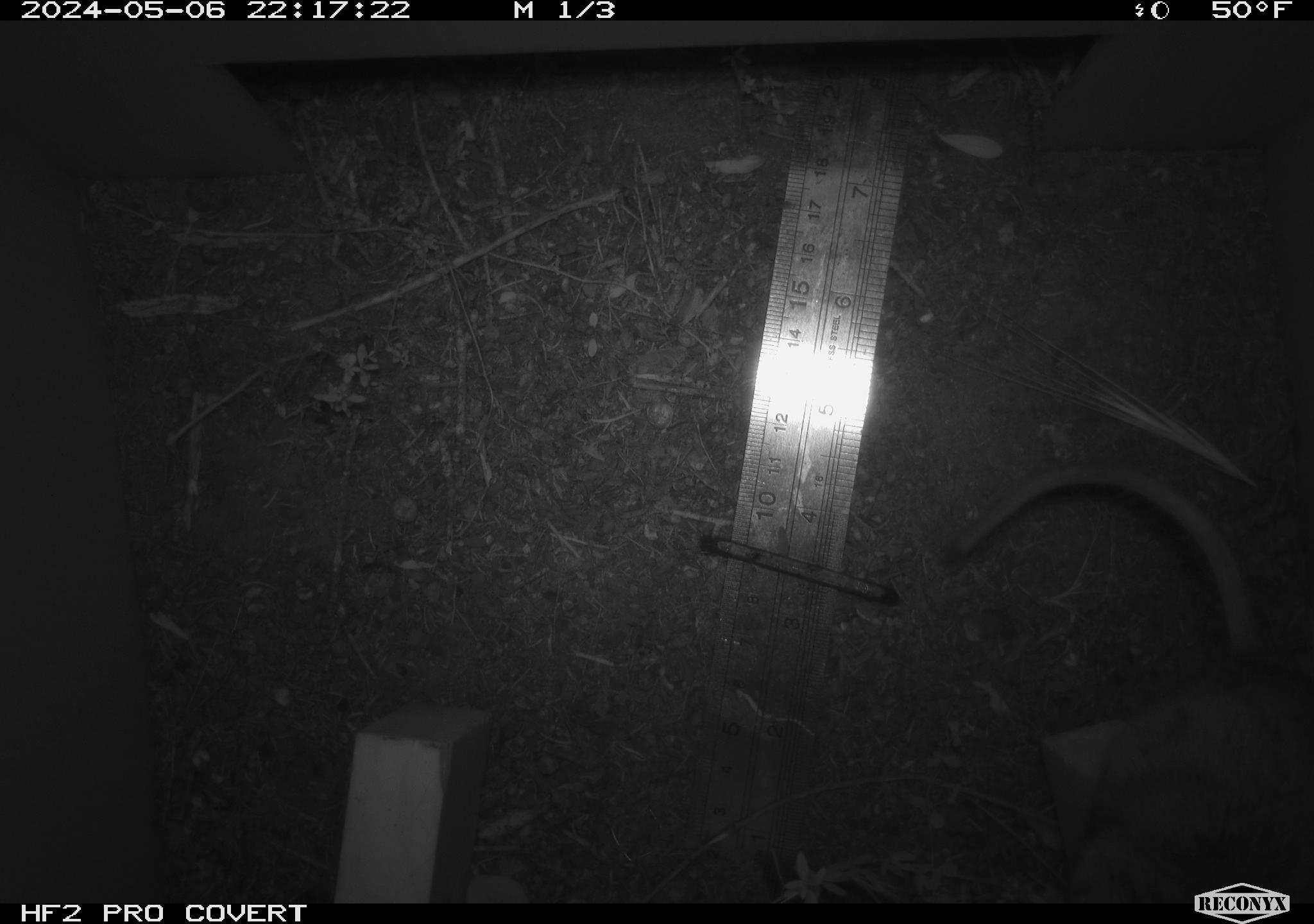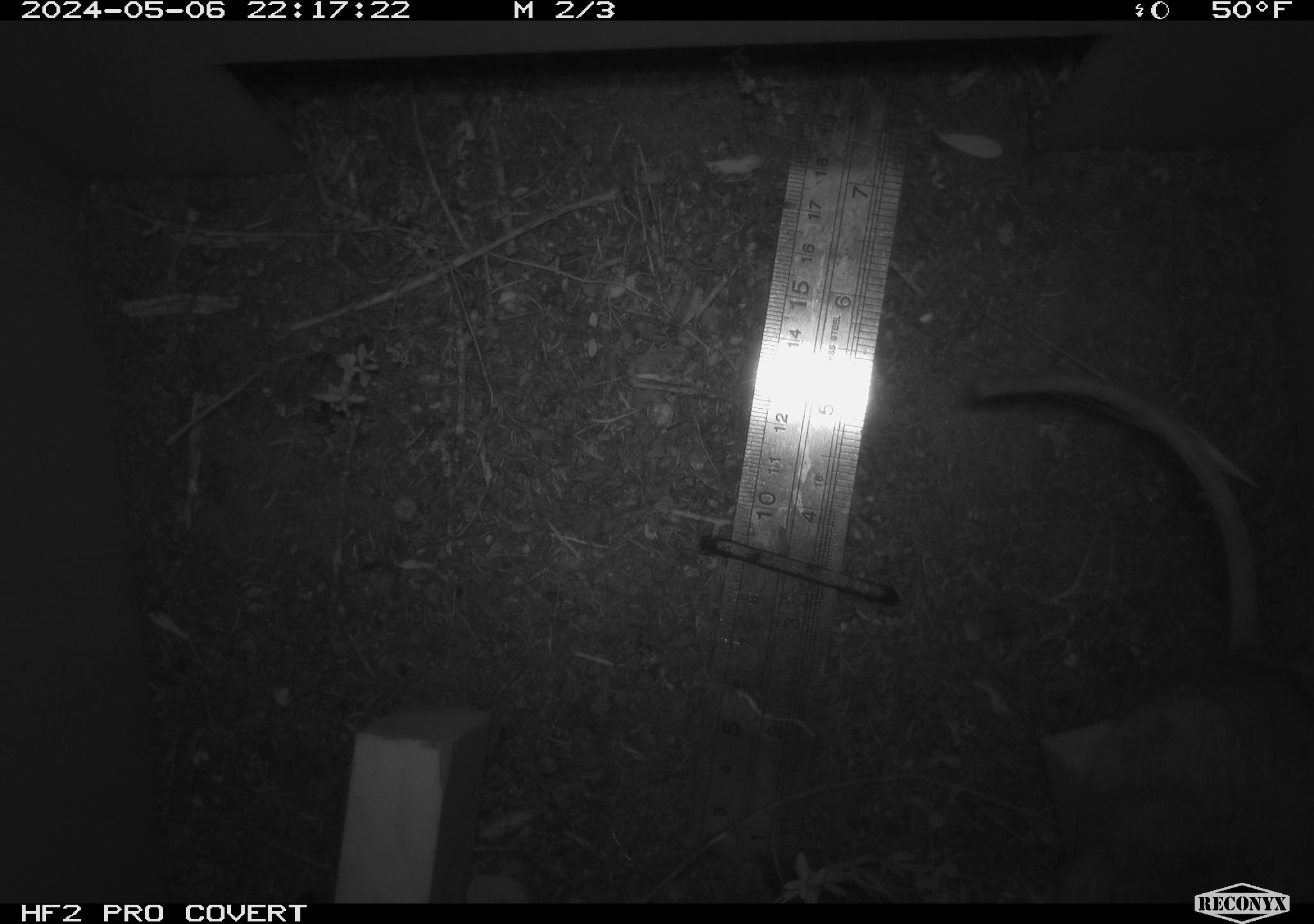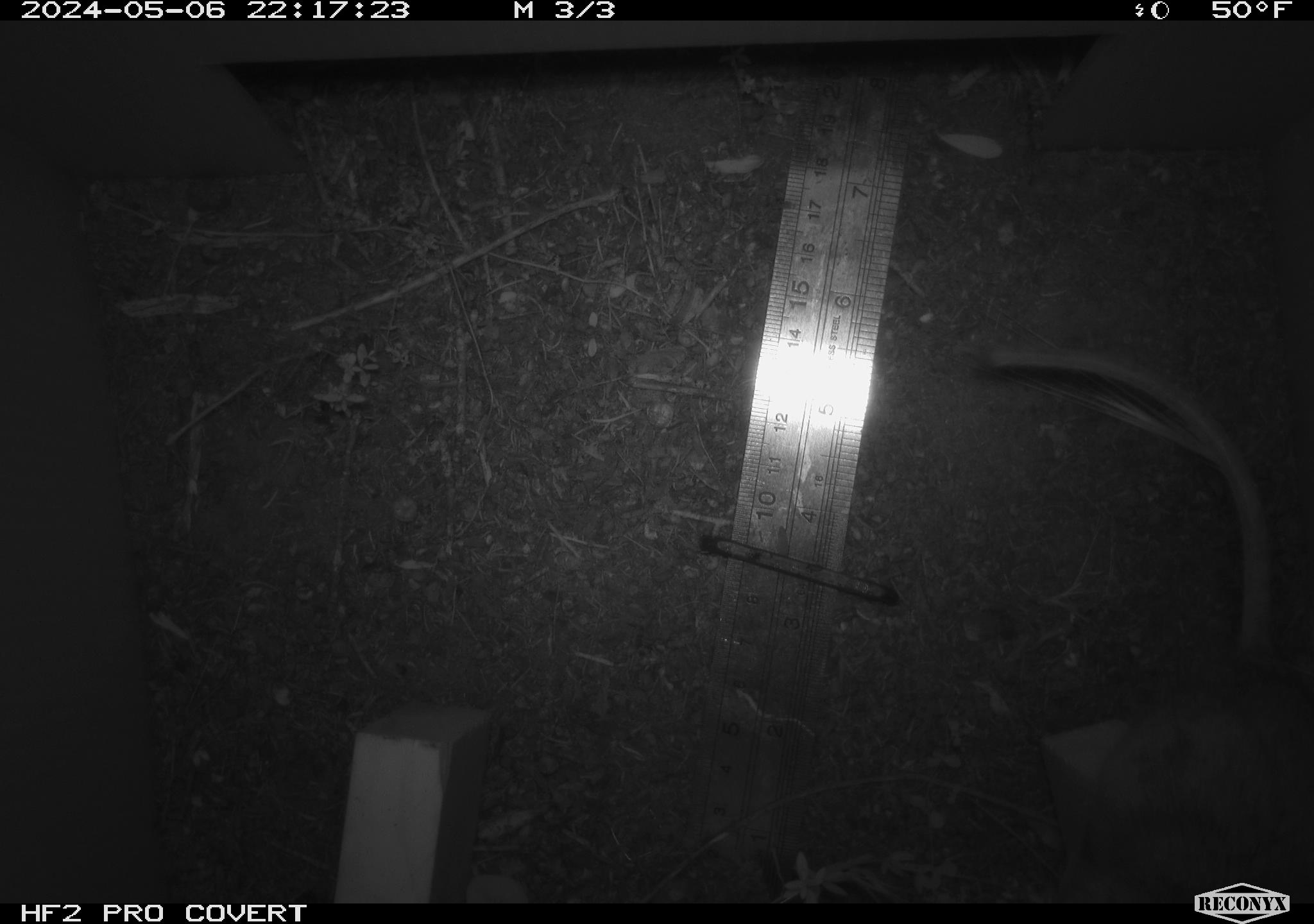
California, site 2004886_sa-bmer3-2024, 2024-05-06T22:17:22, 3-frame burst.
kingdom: Animalia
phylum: Chordata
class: Mammalia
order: Rodentia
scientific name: Rodentia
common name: mouse species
Mouse species (Rodentia).